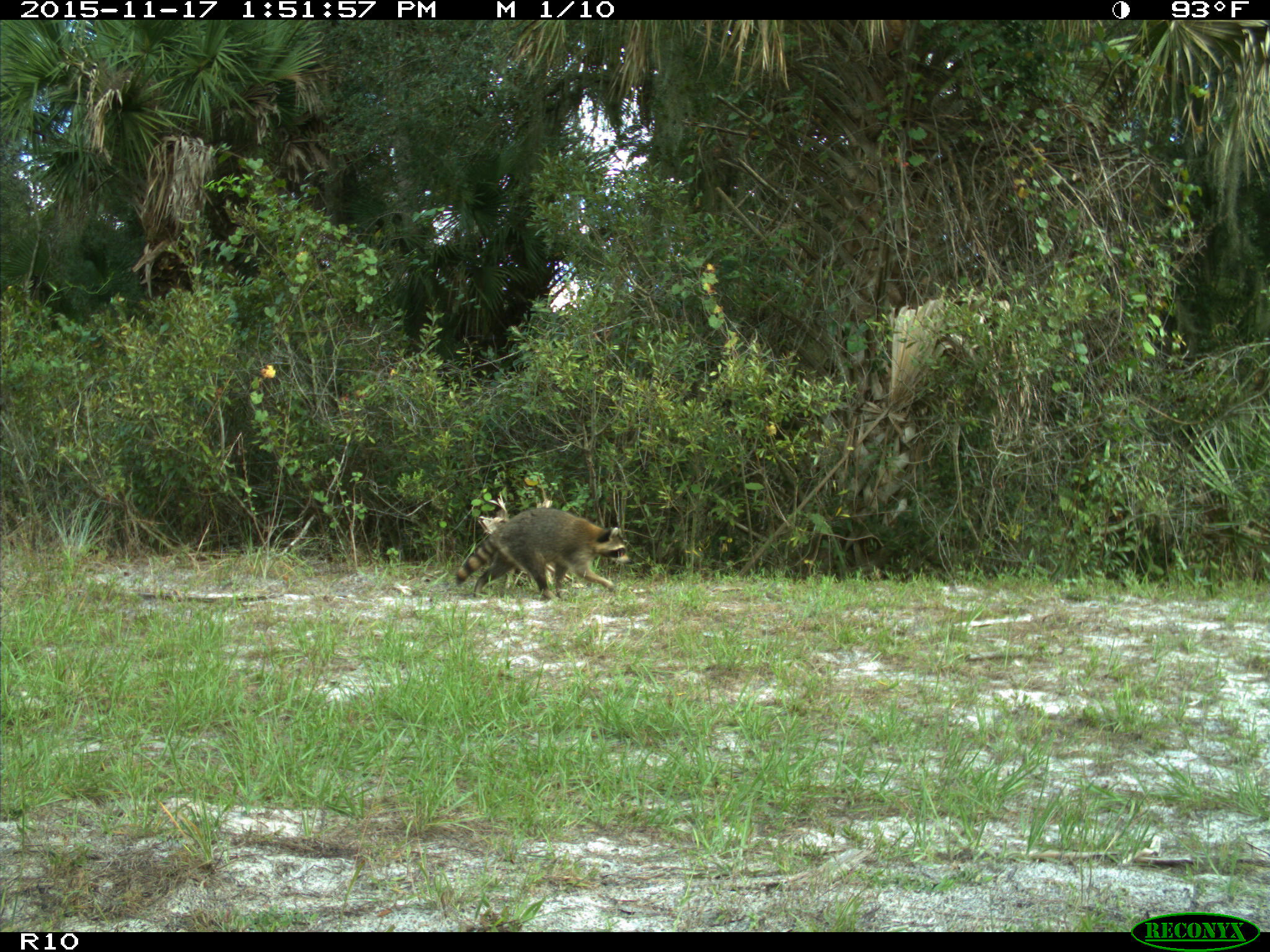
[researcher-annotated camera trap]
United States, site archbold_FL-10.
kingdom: Animalia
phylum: Chordata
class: Mammalia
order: Carnivora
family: Procyonidae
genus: Procyon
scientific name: Procyon lotor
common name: common raccoon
Procyon lotor (common raccoon).